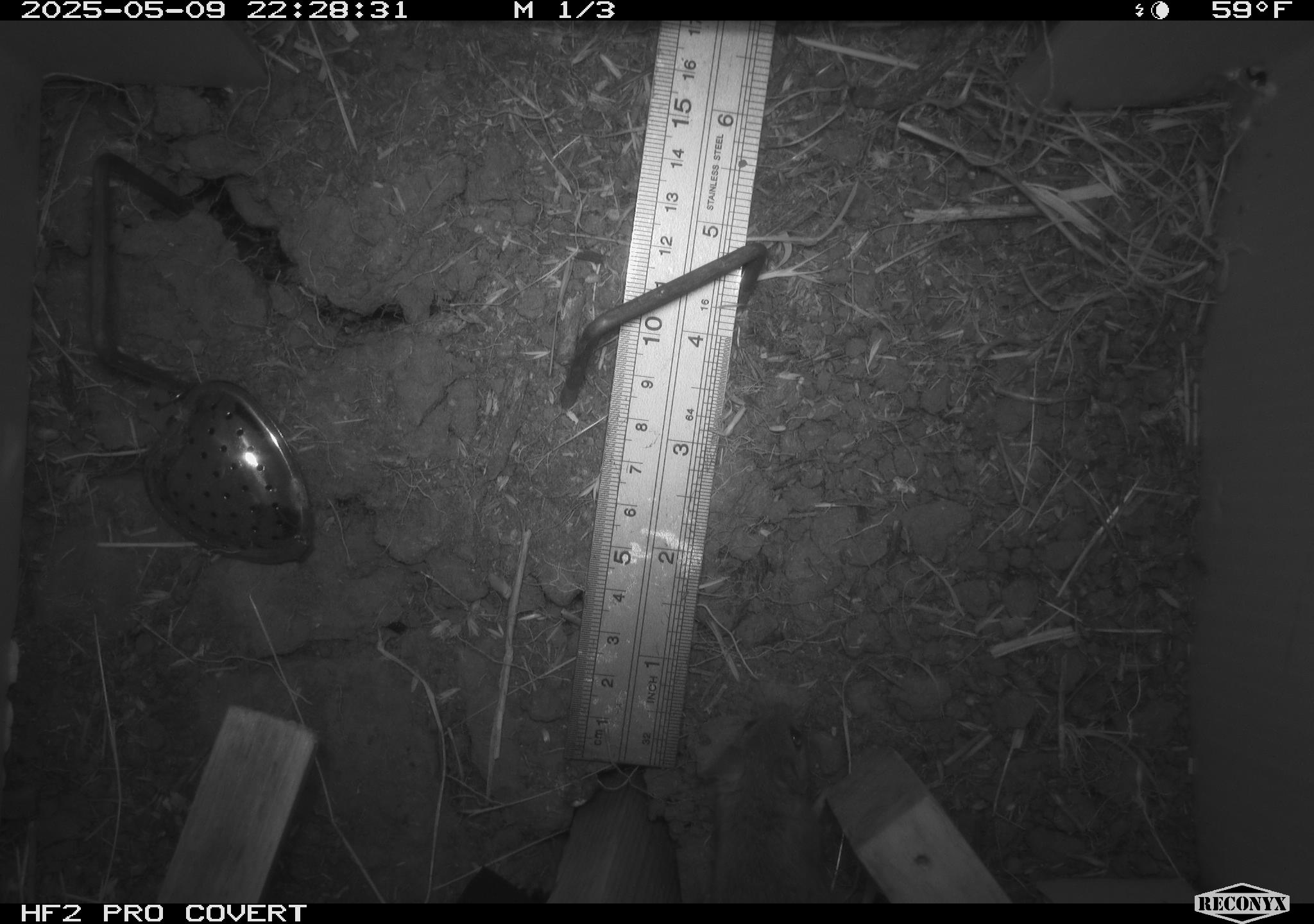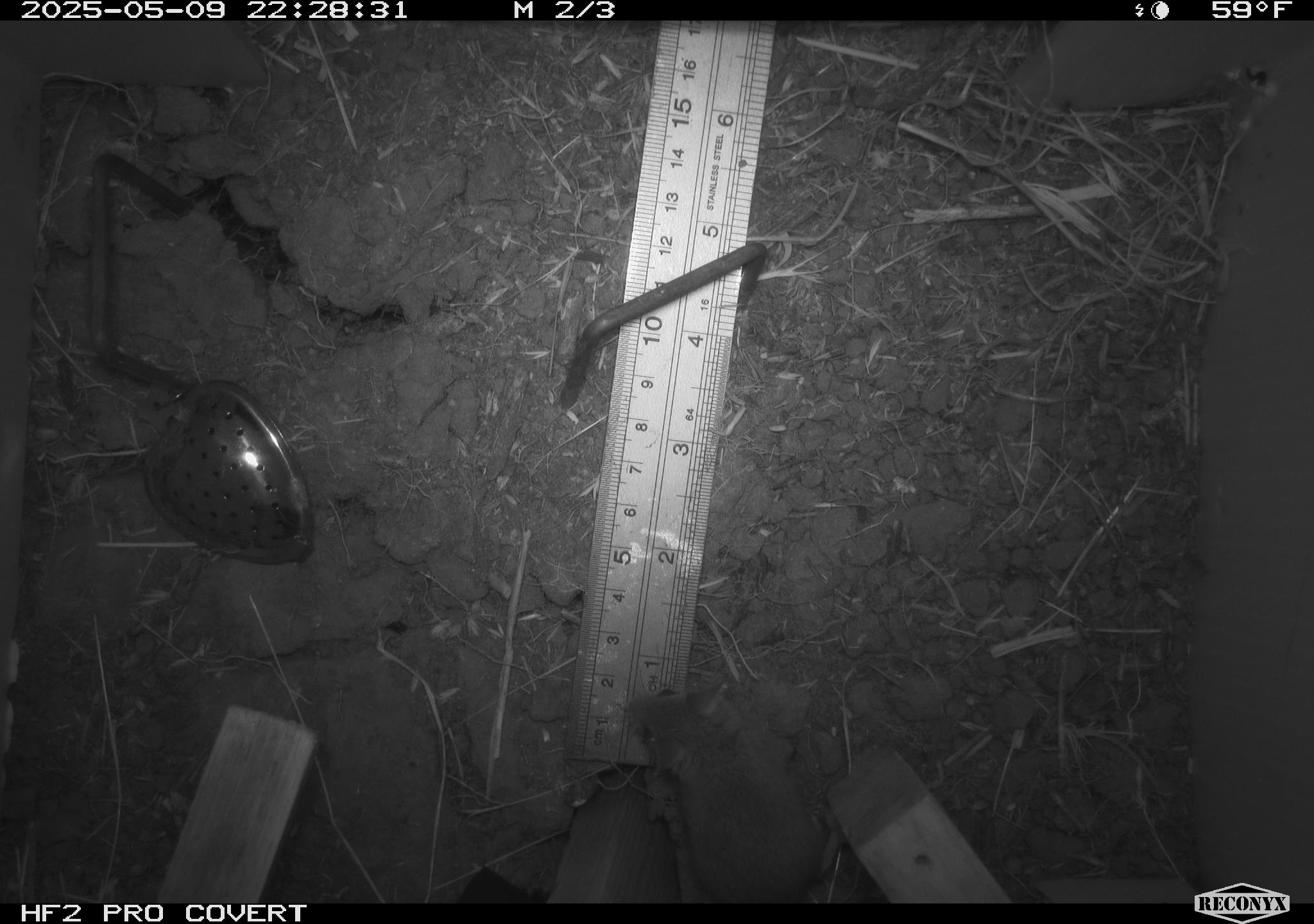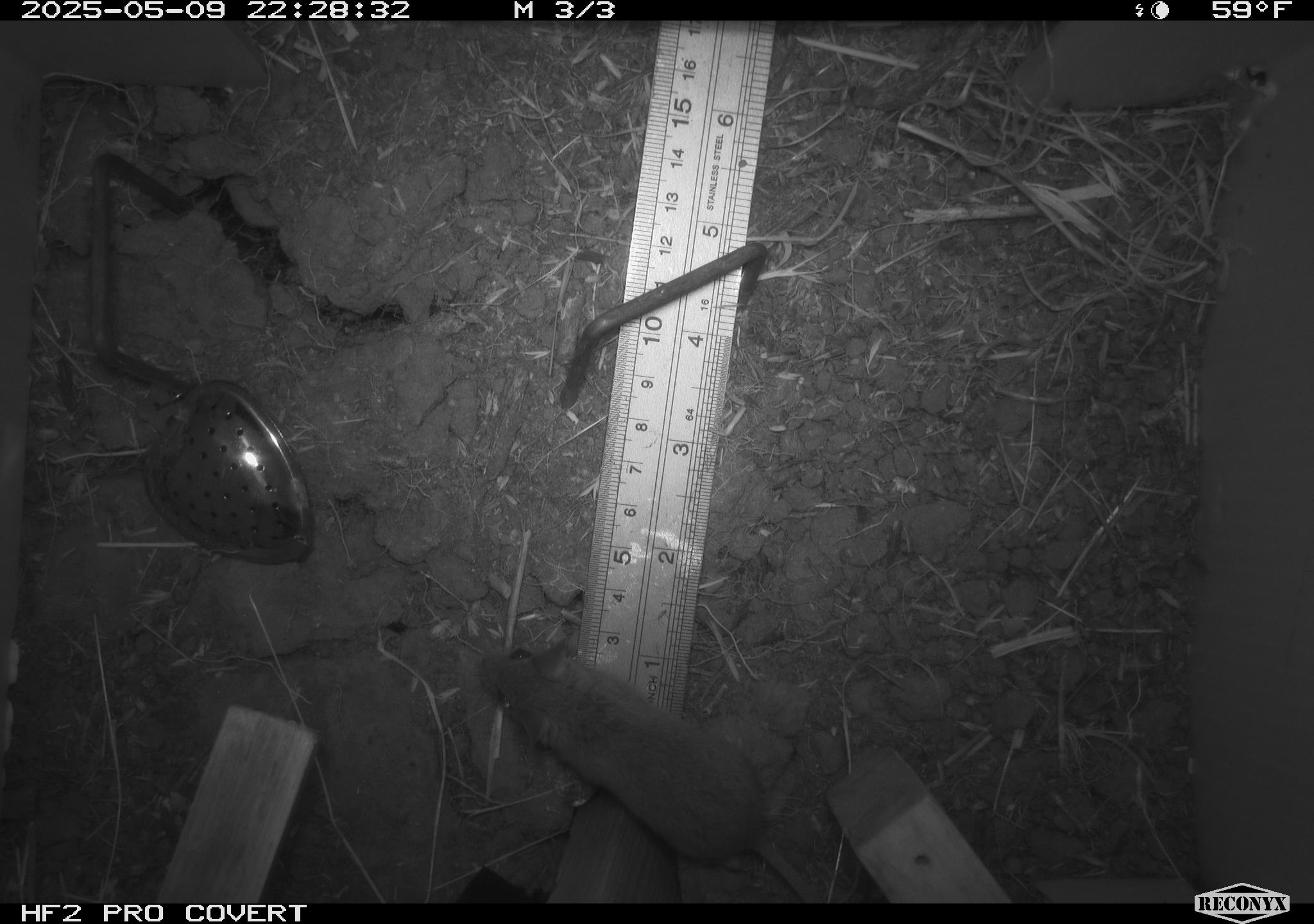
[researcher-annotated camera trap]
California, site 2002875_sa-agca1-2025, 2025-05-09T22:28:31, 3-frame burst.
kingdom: Animalia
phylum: Chordata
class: Mammalia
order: Rodentia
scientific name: Rodentia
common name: mouse species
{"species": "mouse species (Rodentia)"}